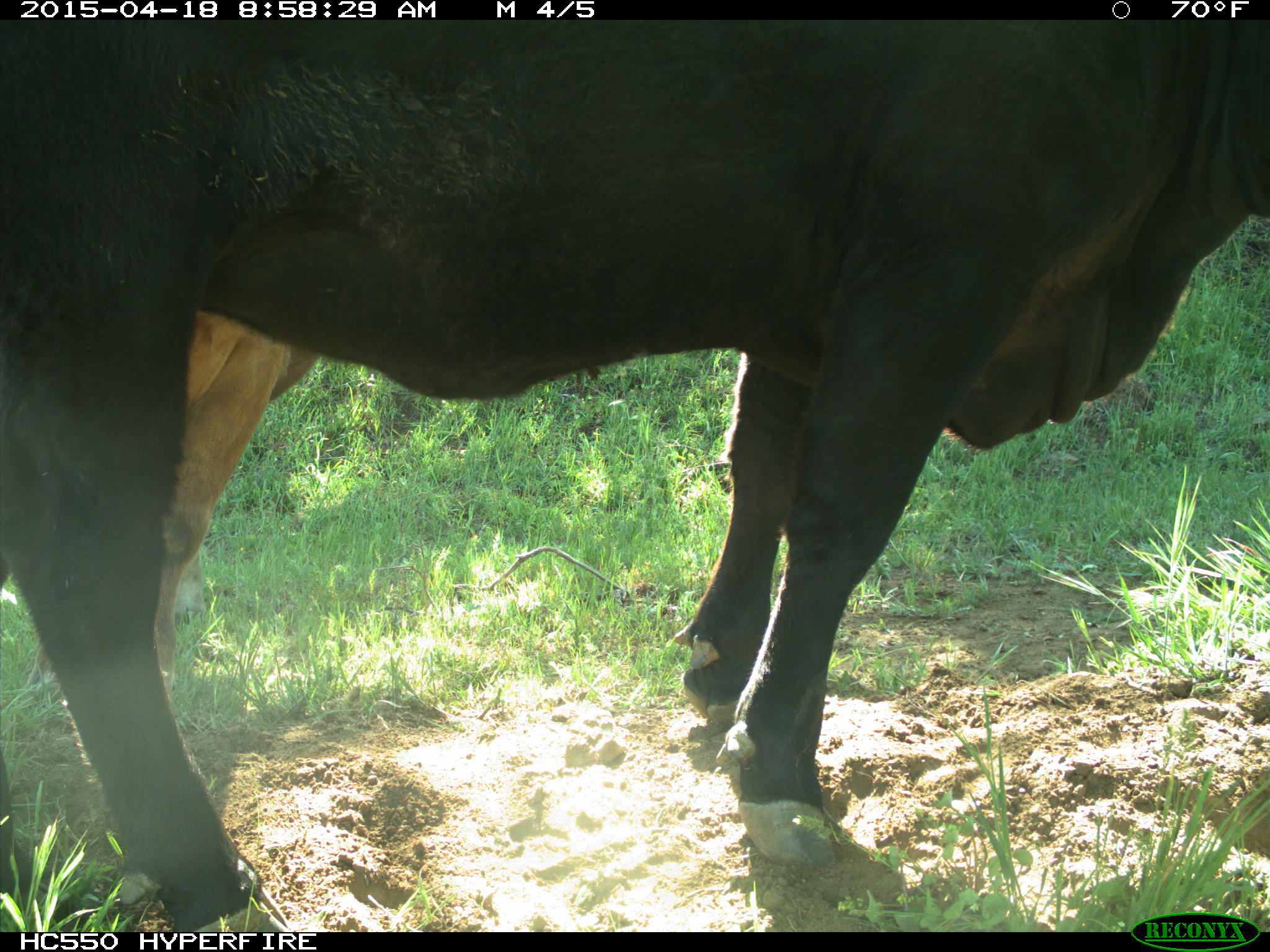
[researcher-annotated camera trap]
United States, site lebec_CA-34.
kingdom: Animalia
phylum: Chordata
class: Mammalia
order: Artiodactyla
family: Bovidae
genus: Bos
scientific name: Bos taurus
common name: domestic cow